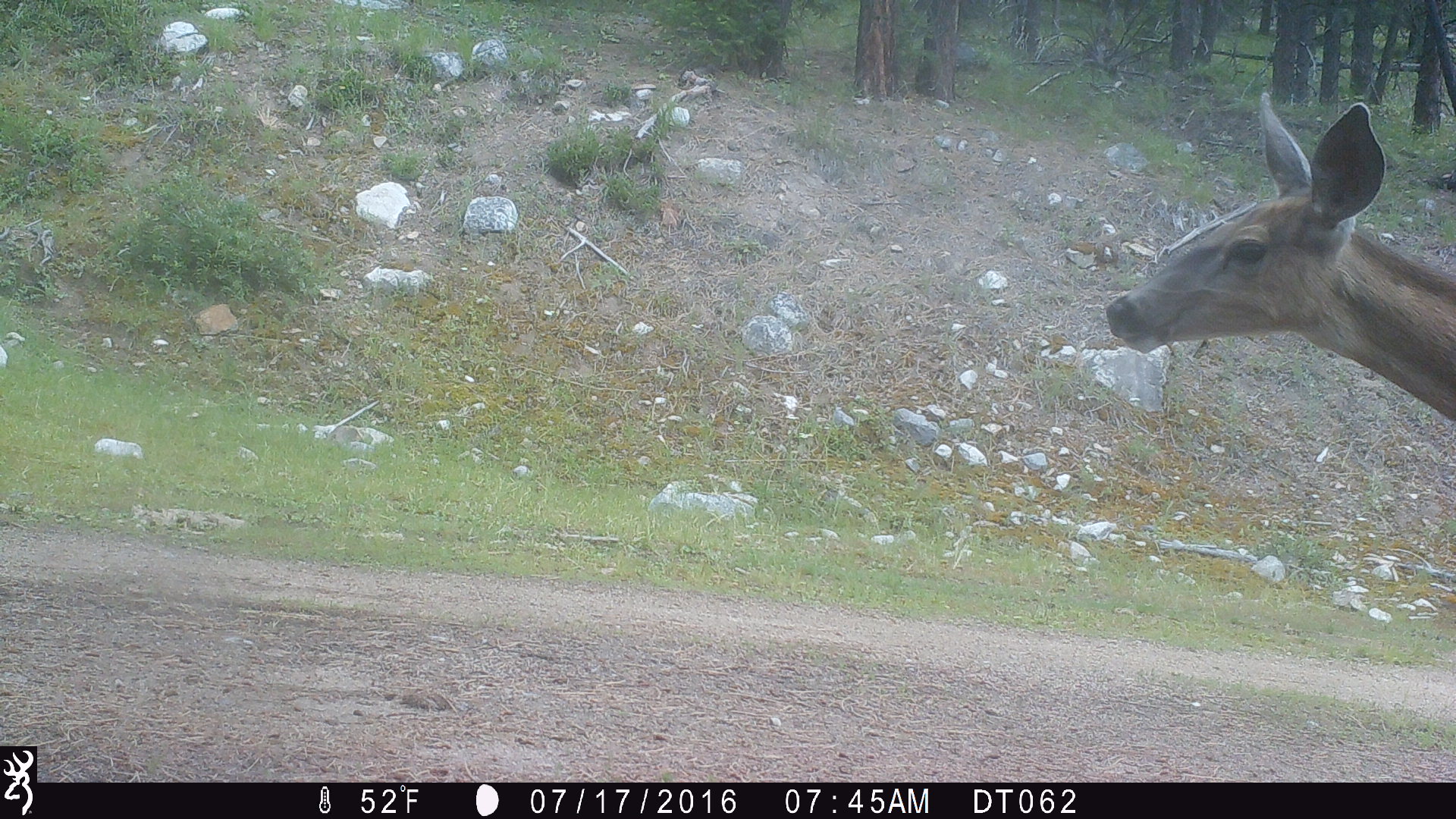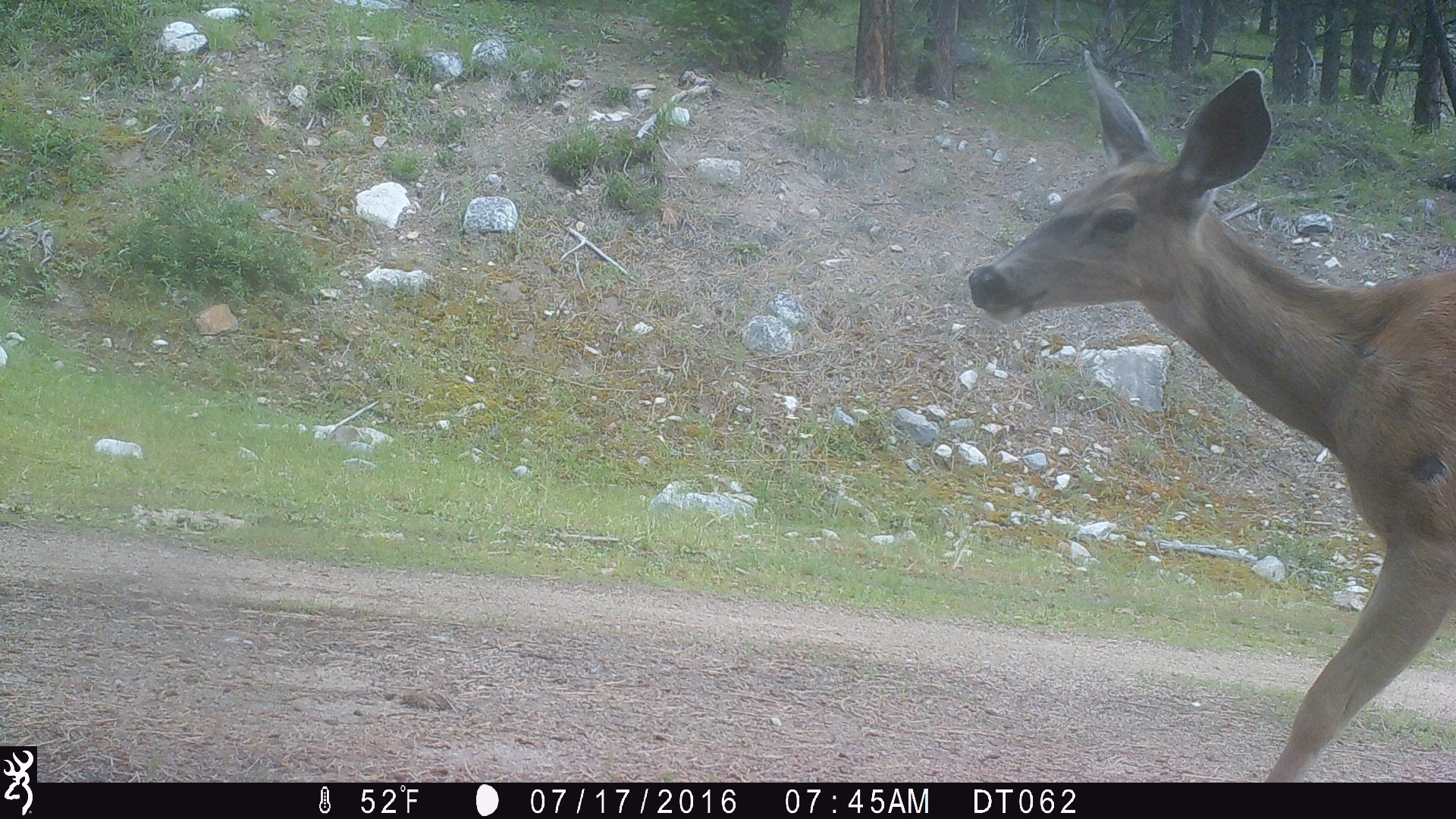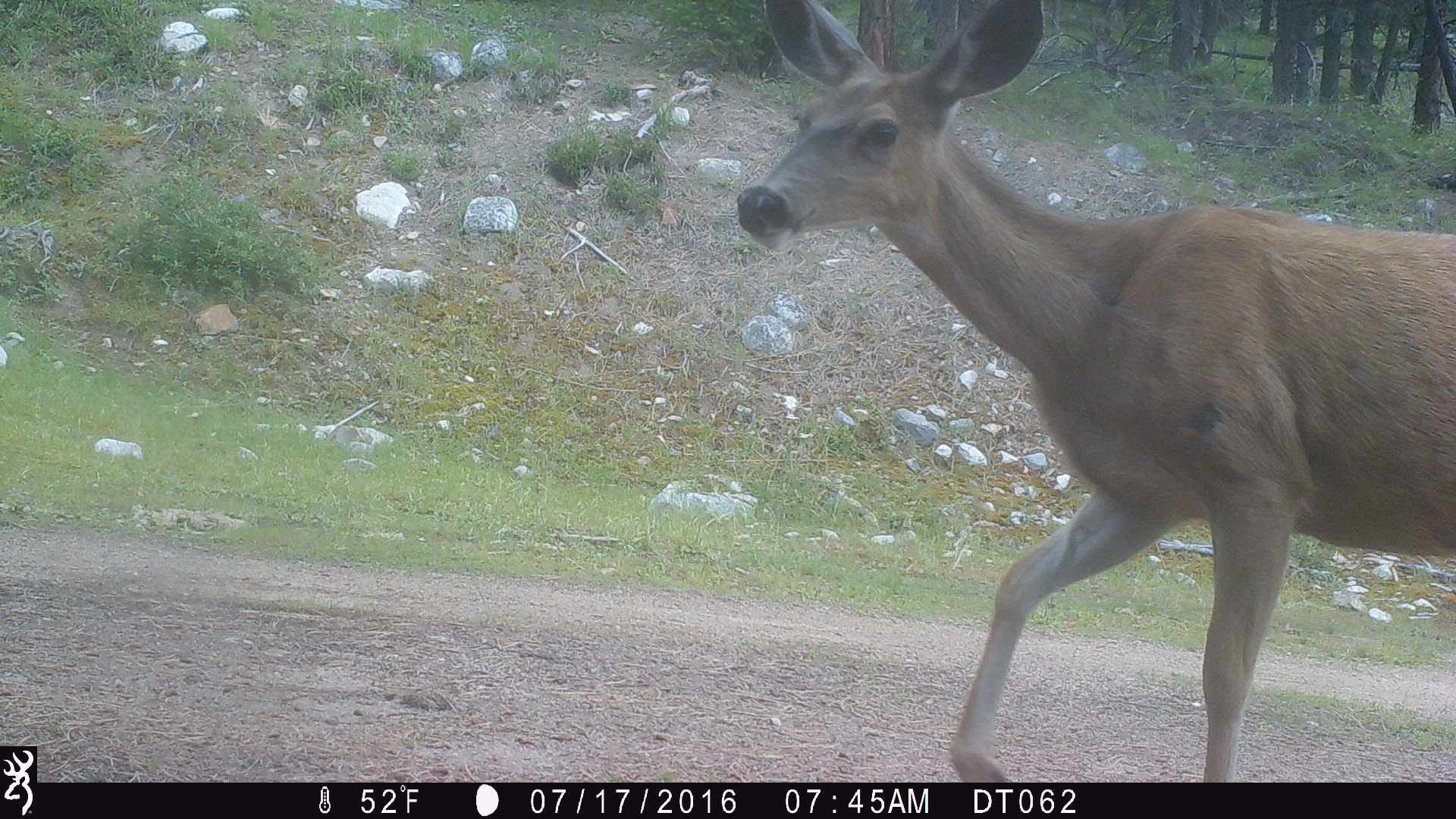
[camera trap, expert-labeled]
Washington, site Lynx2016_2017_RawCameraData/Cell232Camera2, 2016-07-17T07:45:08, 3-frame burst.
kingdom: Animalia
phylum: Chordata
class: Mammalia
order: Artiodactyla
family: Cervidae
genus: Odocoileus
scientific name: Odocoileus hemionus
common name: mule deer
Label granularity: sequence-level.